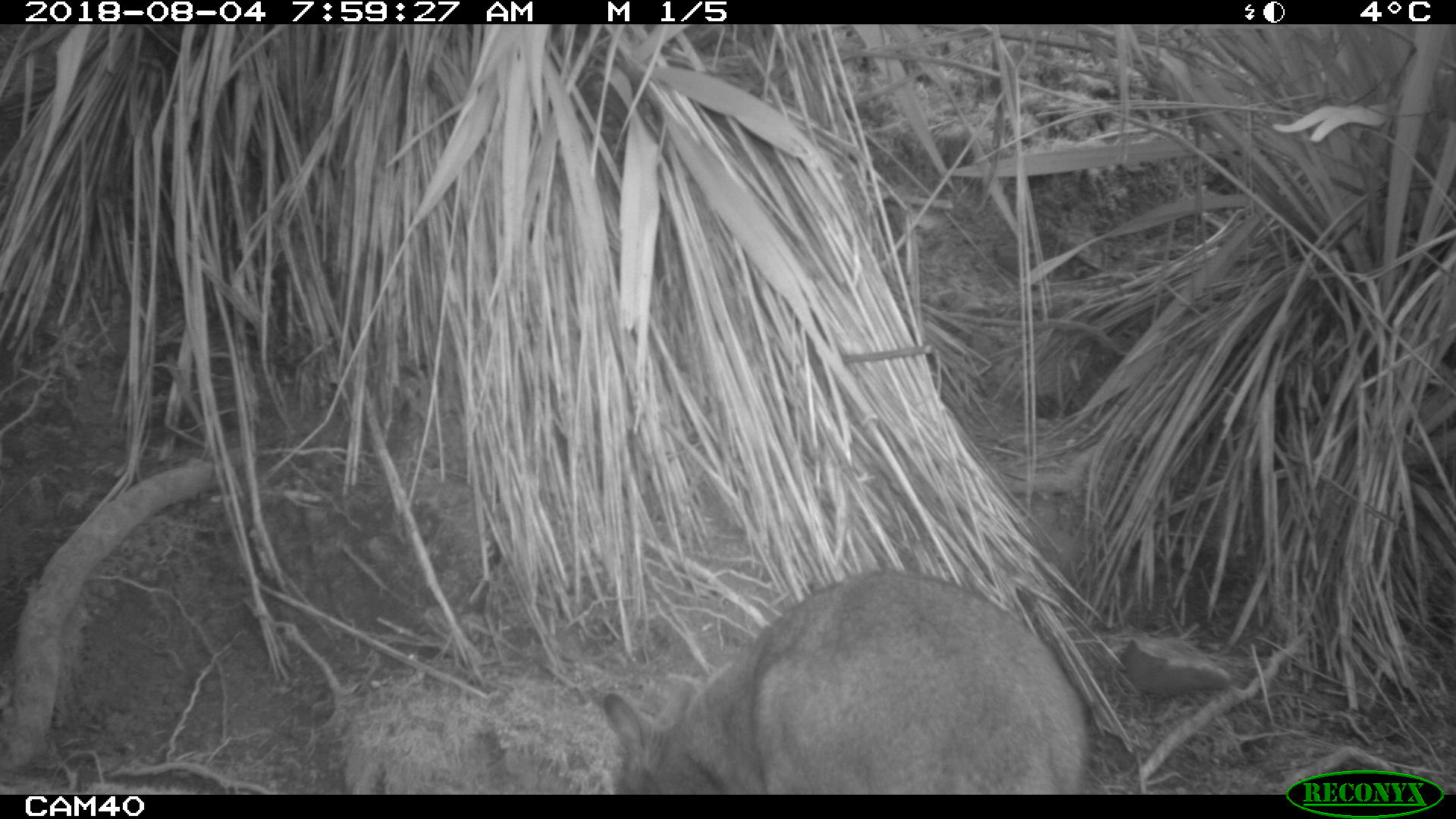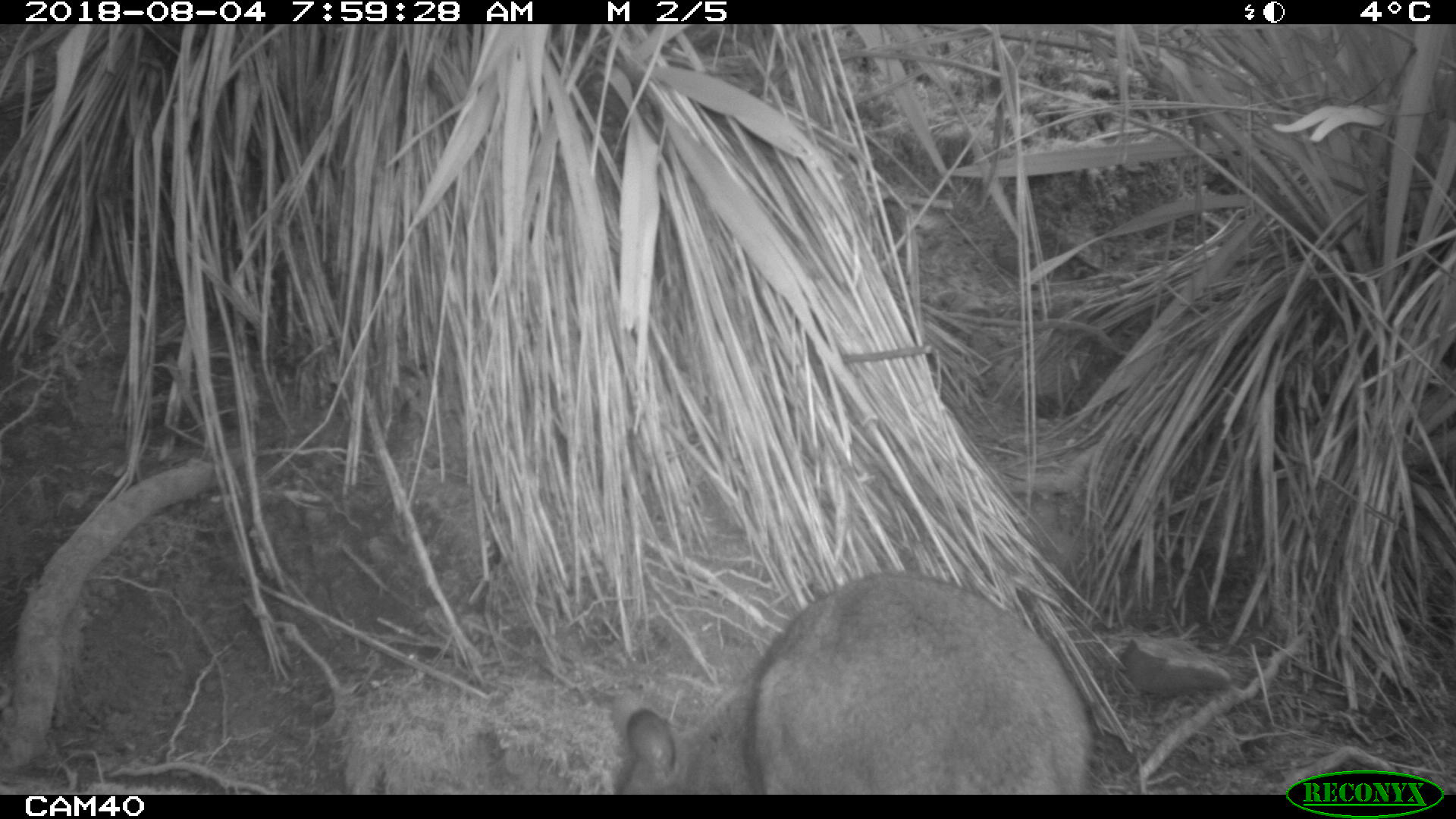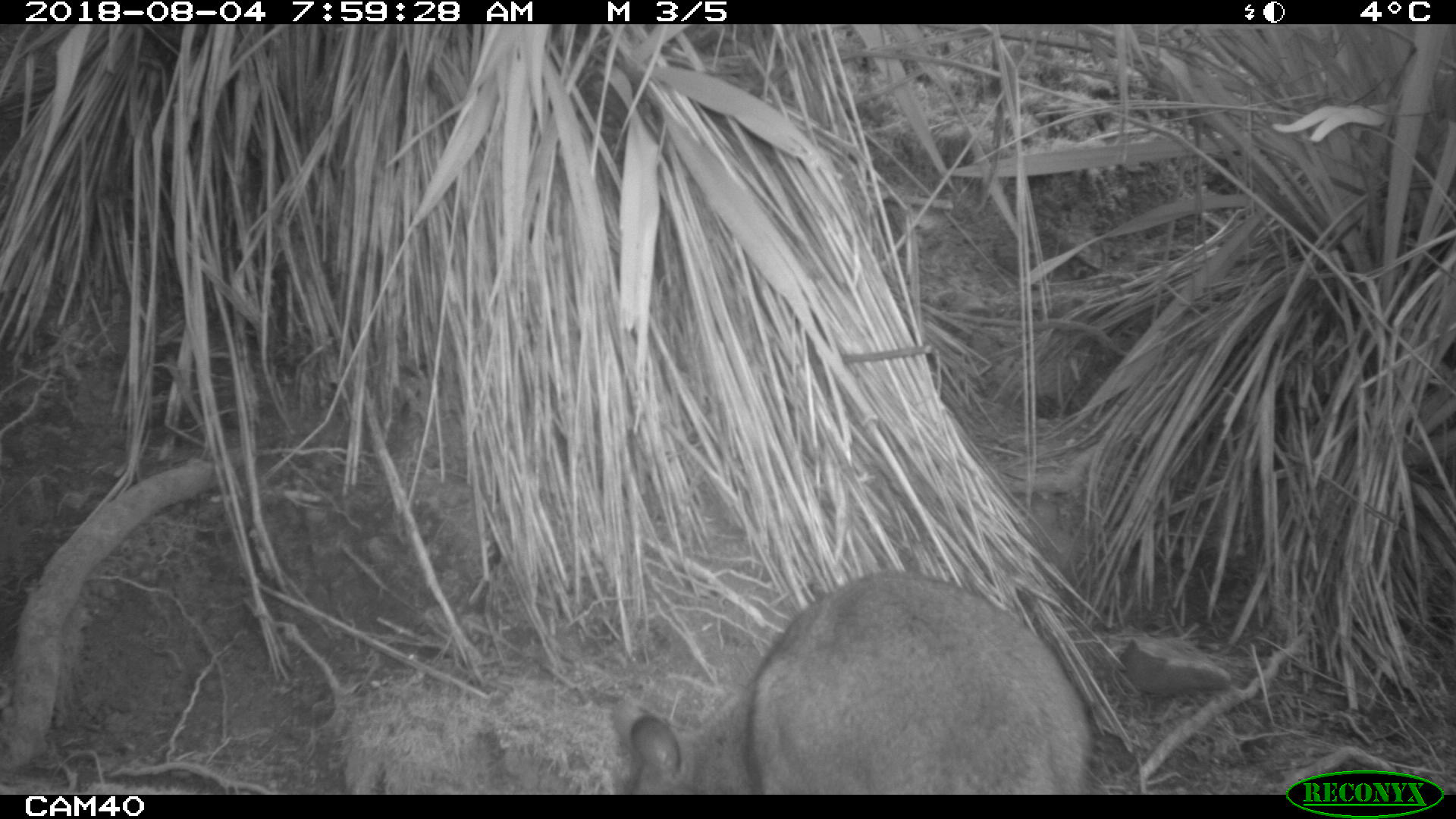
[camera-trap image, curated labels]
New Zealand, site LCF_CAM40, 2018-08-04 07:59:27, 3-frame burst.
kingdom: Animalia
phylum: Chordata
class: Mammalia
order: Diprotodontia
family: Macropodidae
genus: Notamacropus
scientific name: Notamacropus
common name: wallaby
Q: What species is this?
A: Wallaby (Notamacropus).